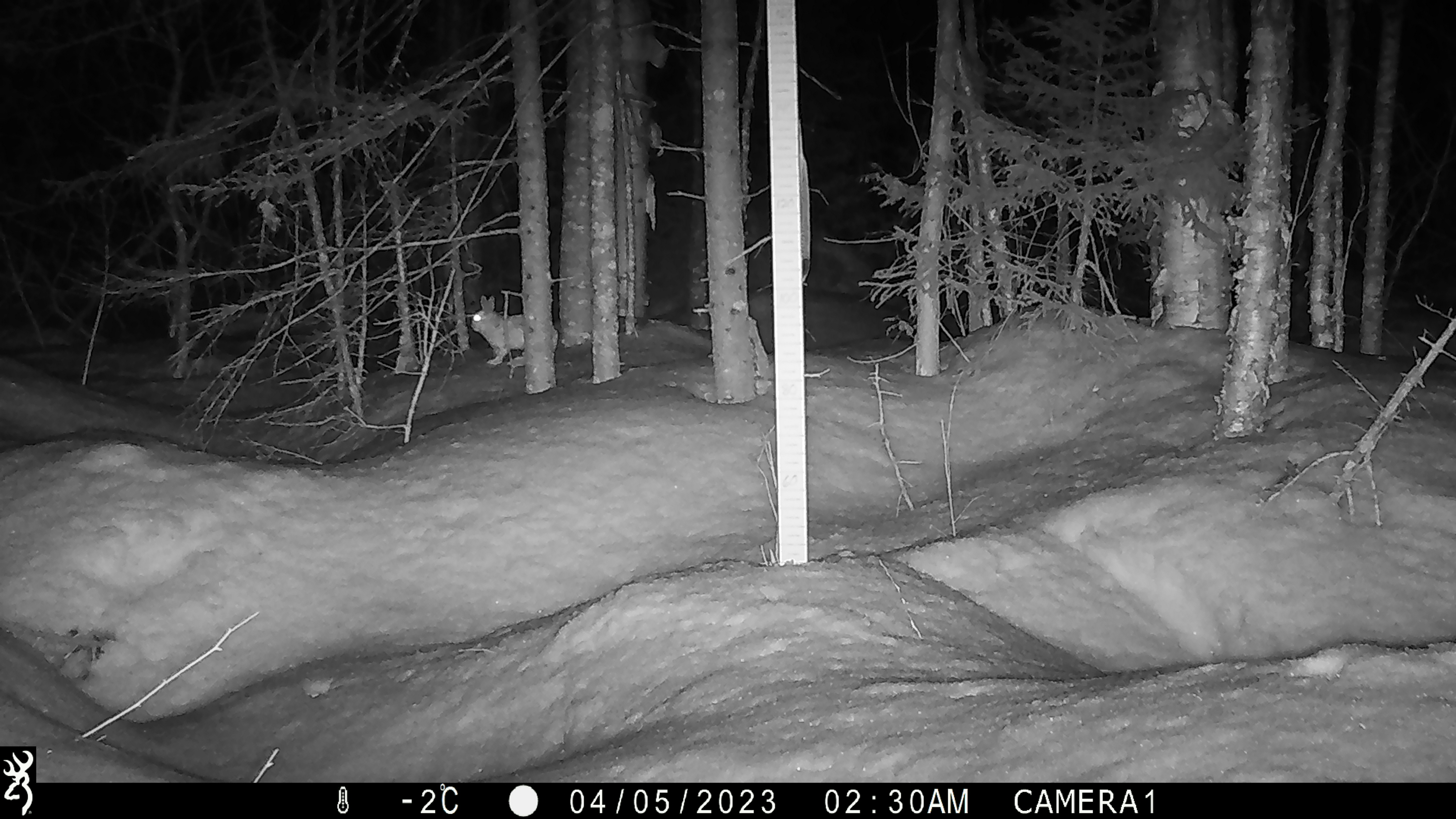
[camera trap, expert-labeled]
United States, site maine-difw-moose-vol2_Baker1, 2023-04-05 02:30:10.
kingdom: Animalia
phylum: Chordata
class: Mammalia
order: Lagomorpha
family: Leporidae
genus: Lepus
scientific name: Lepus americanus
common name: snowshoe hare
Snowshoe hare (Lepus americanus).